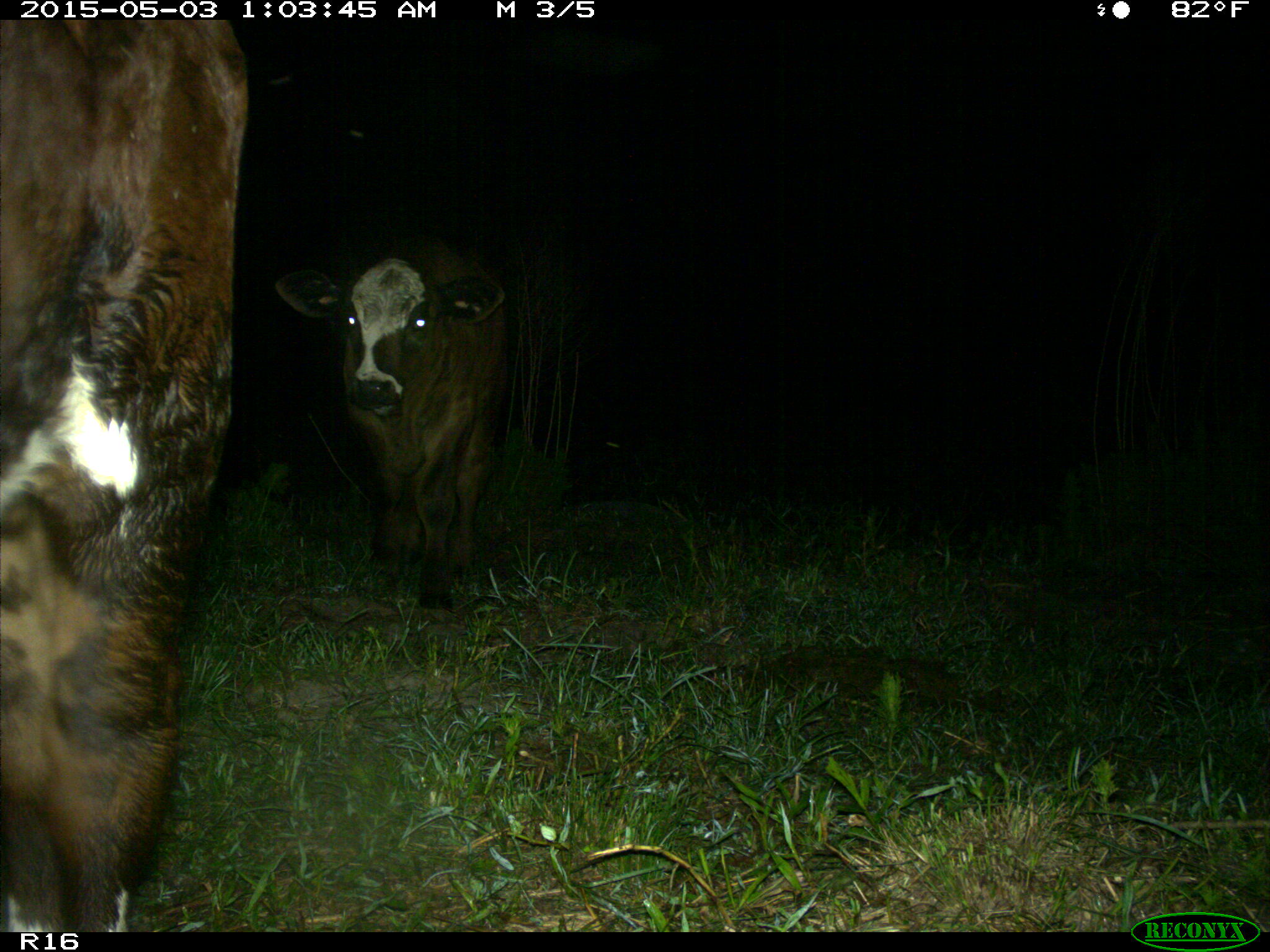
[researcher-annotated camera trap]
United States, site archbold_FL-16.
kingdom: Animalia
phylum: Chordata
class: Mammalia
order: Artiodactyla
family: Bovidae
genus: Bos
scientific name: Bos taurus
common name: domestic cow